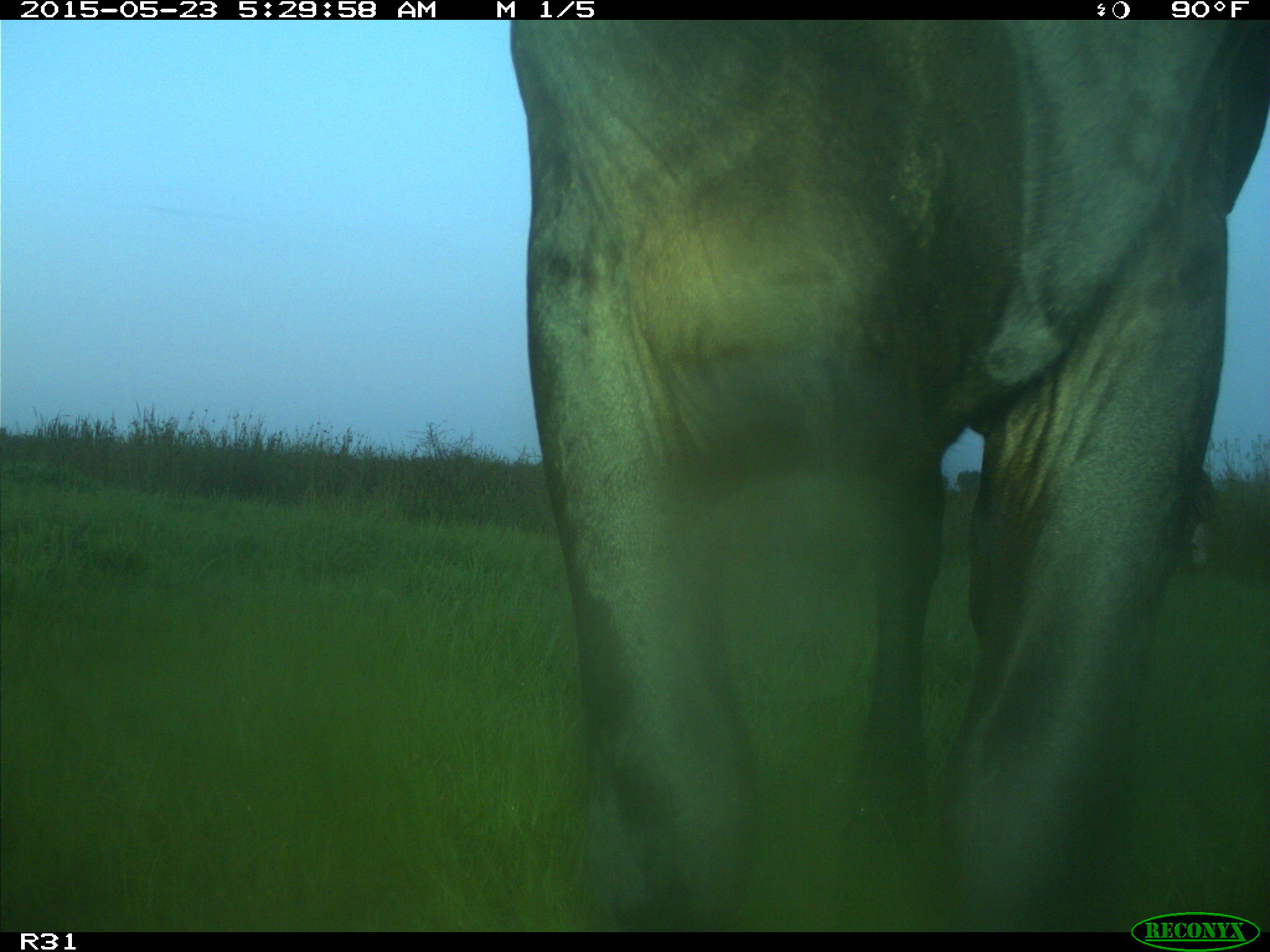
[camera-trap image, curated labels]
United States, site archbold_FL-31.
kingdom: Animalia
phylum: Chordata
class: Mammalia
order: Artiodactyla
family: Bovidae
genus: Bos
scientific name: Bos taurus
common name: domestic cow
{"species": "Bos taurus (domestic cow)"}